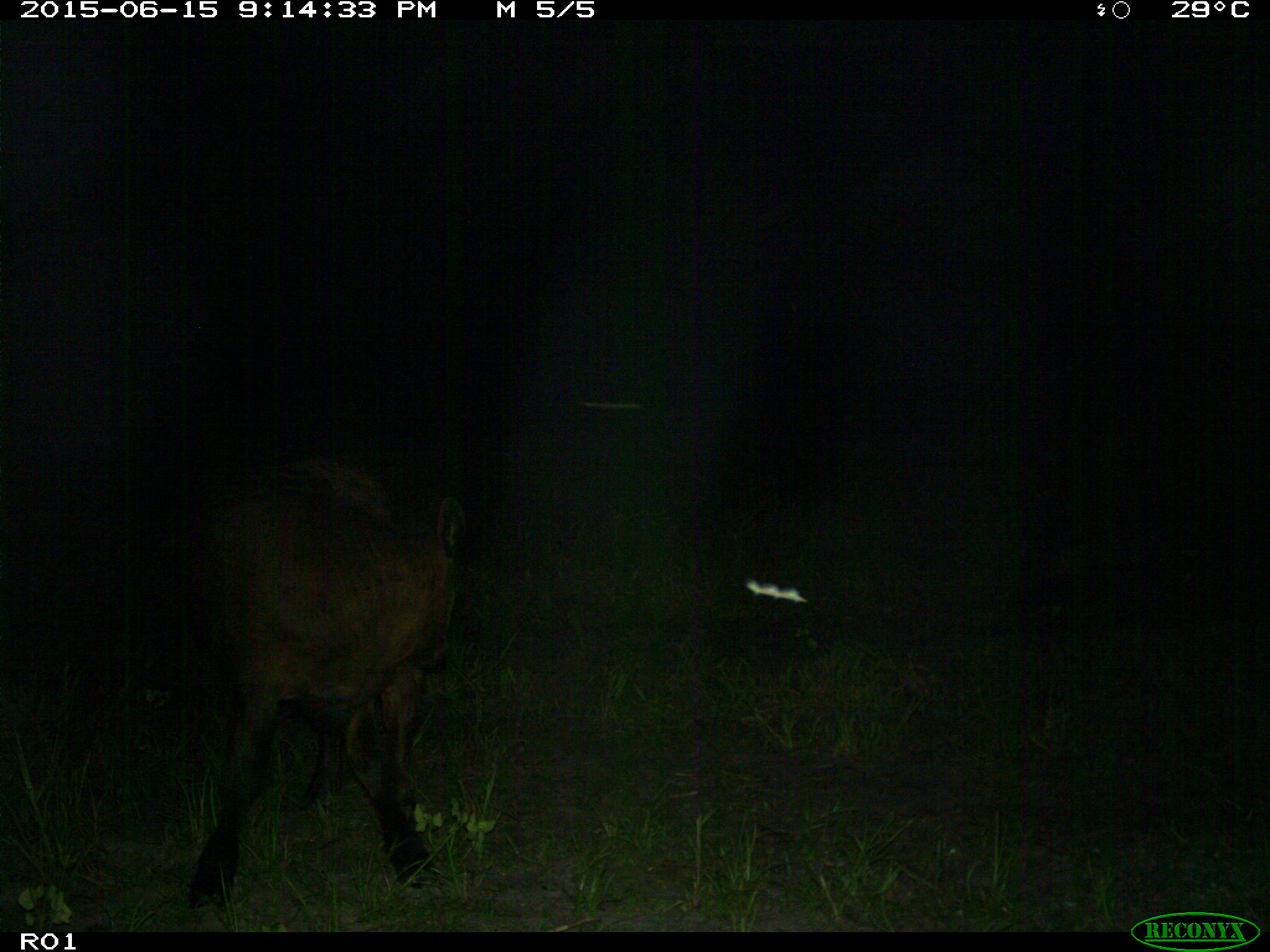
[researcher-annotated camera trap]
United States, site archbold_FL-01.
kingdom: Animalia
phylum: Chordata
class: Mammalia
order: Artiodactyla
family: Bovidae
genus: Bos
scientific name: Bos taurus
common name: domestic cow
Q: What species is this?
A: Bos taurus (domestic cow).